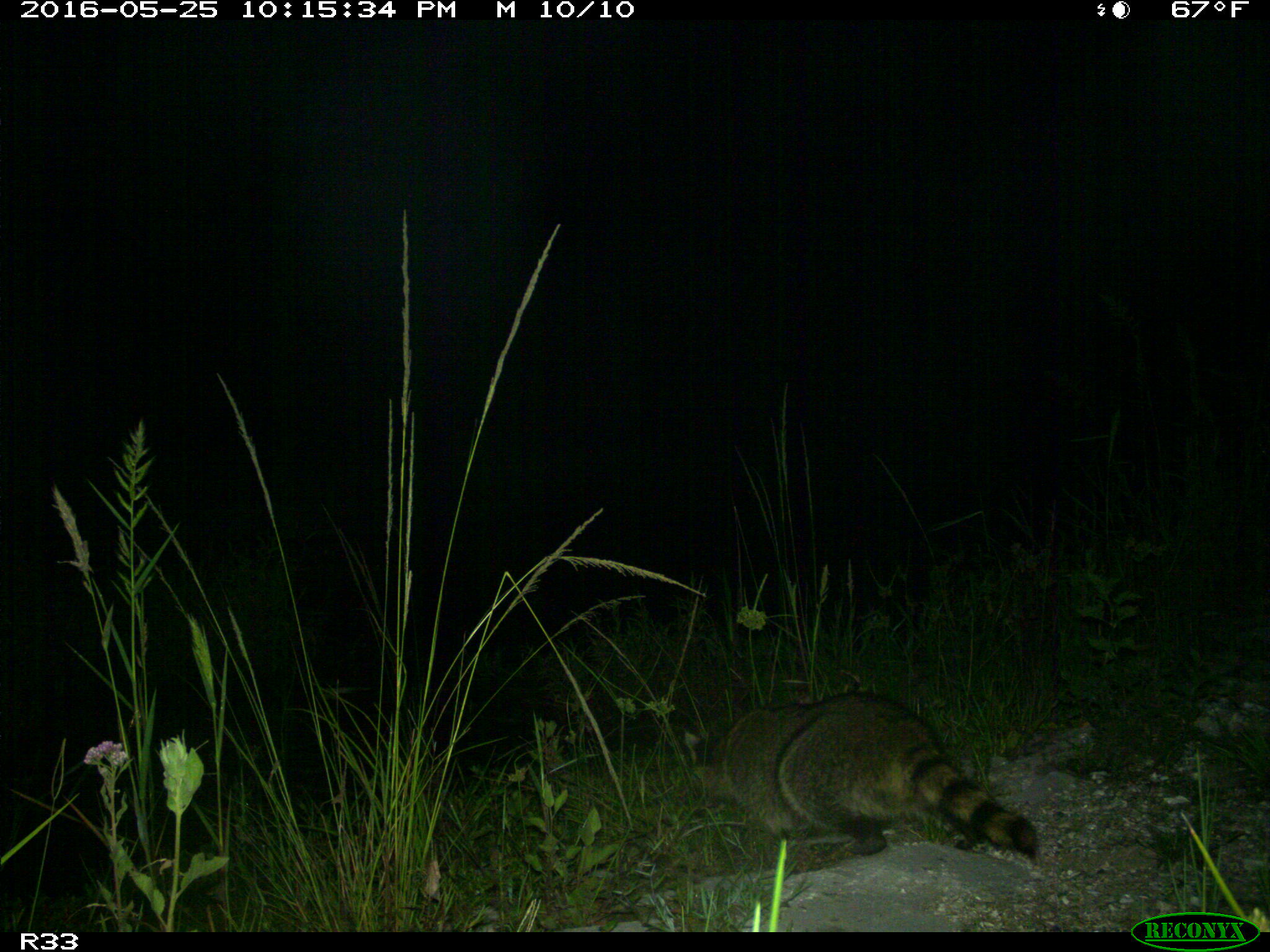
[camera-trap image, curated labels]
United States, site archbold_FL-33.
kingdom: Animalia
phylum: Chordata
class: Mammalia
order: Carnivora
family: Procyonidae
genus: Procyon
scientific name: Procyon lotor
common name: common raccoon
Procyon lotor (common raccoon).